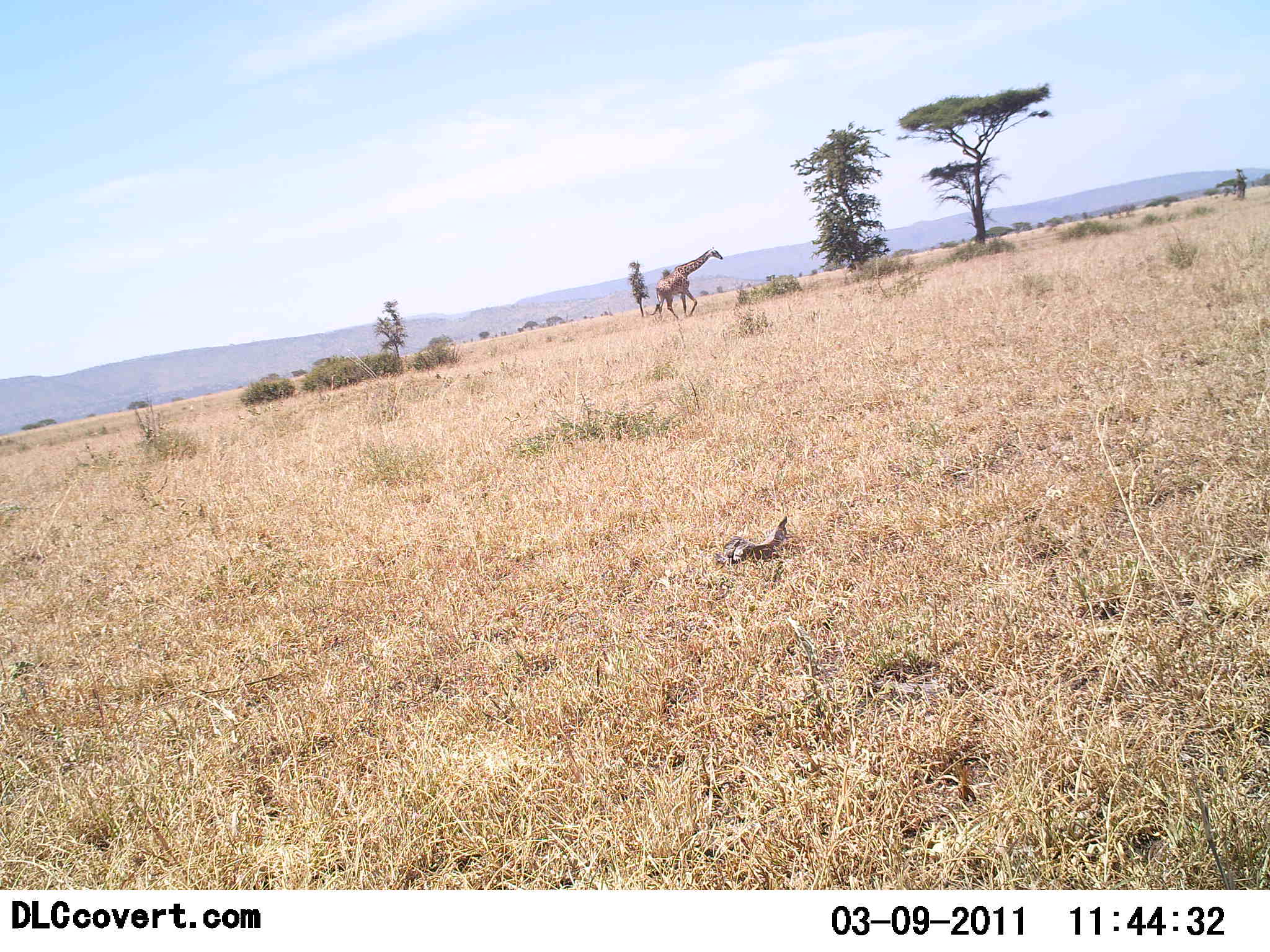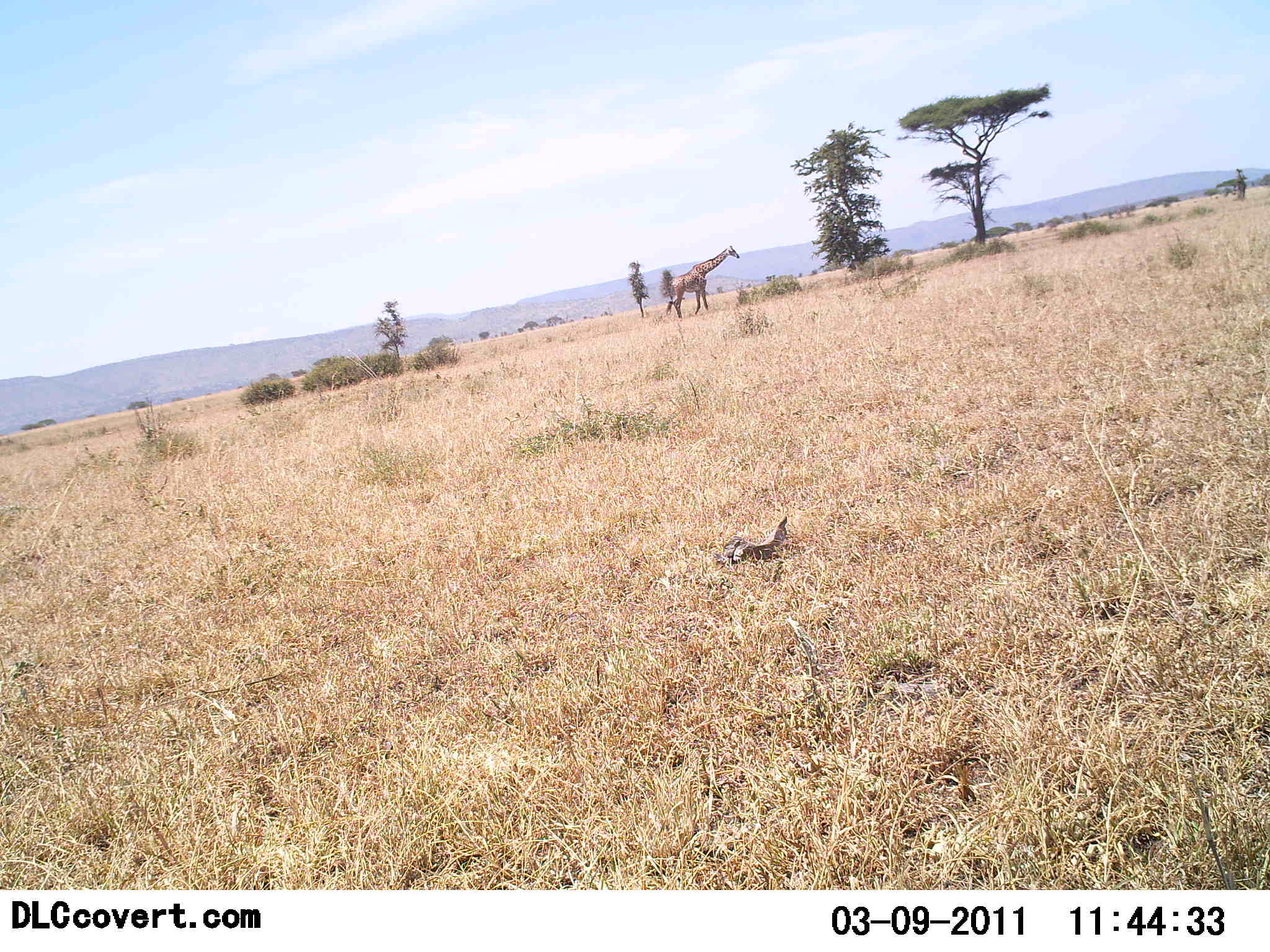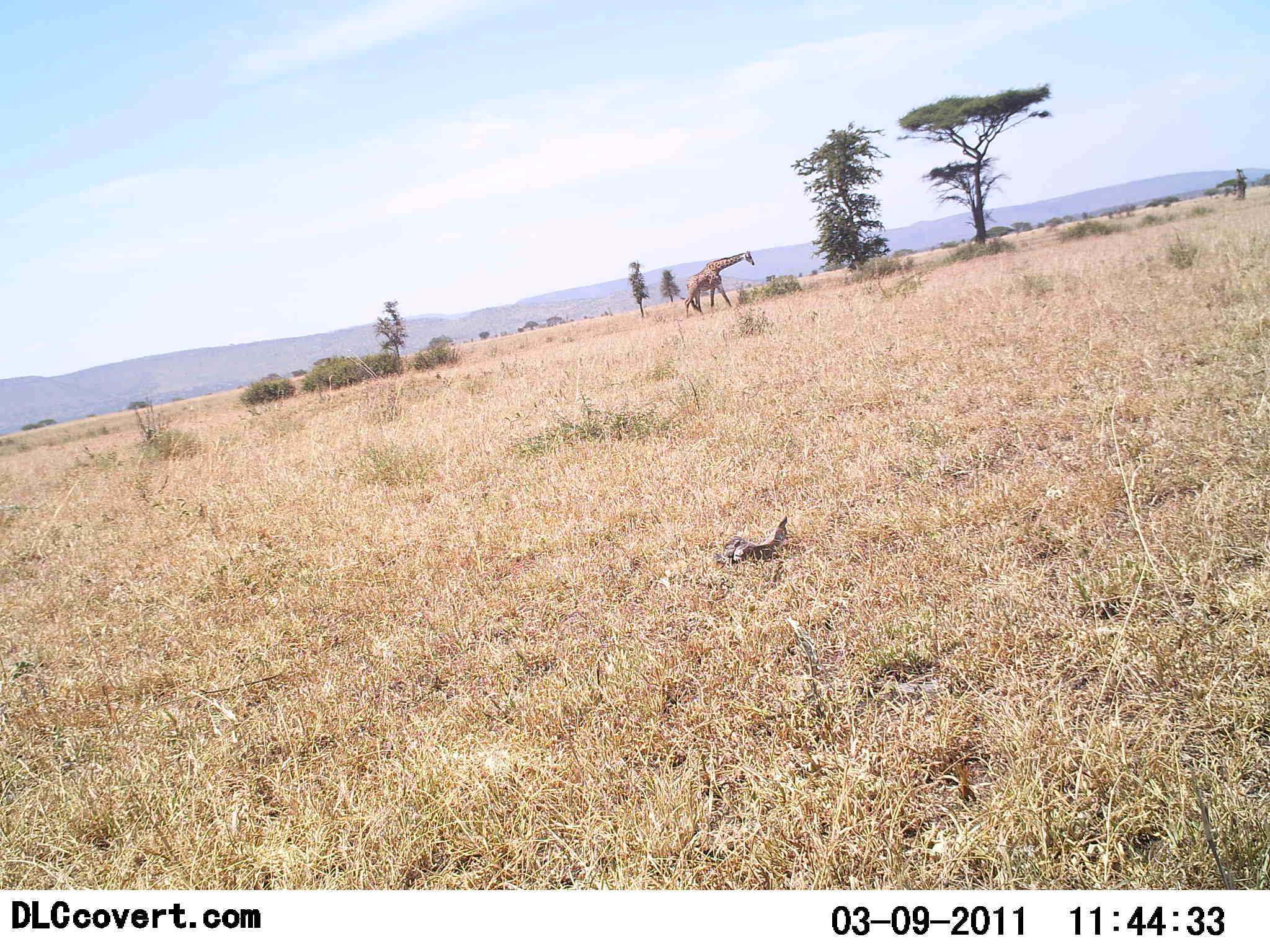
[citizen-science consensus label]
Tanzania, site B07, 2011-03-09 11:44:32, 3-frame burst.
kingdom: Animalia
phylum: Chordata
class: Mammalia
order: Artiodactyla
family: Giraffidae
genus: Giraffa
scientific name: Giraffa camelopardalis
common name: giraffe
Giraffe (Giraffa camelopardalis), count 1. Behavior (volunteer vote fractions): standing 0%, resting 0%, moving 100%, interacting 0%. Young present (vote fraction): 0%. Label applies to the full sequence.